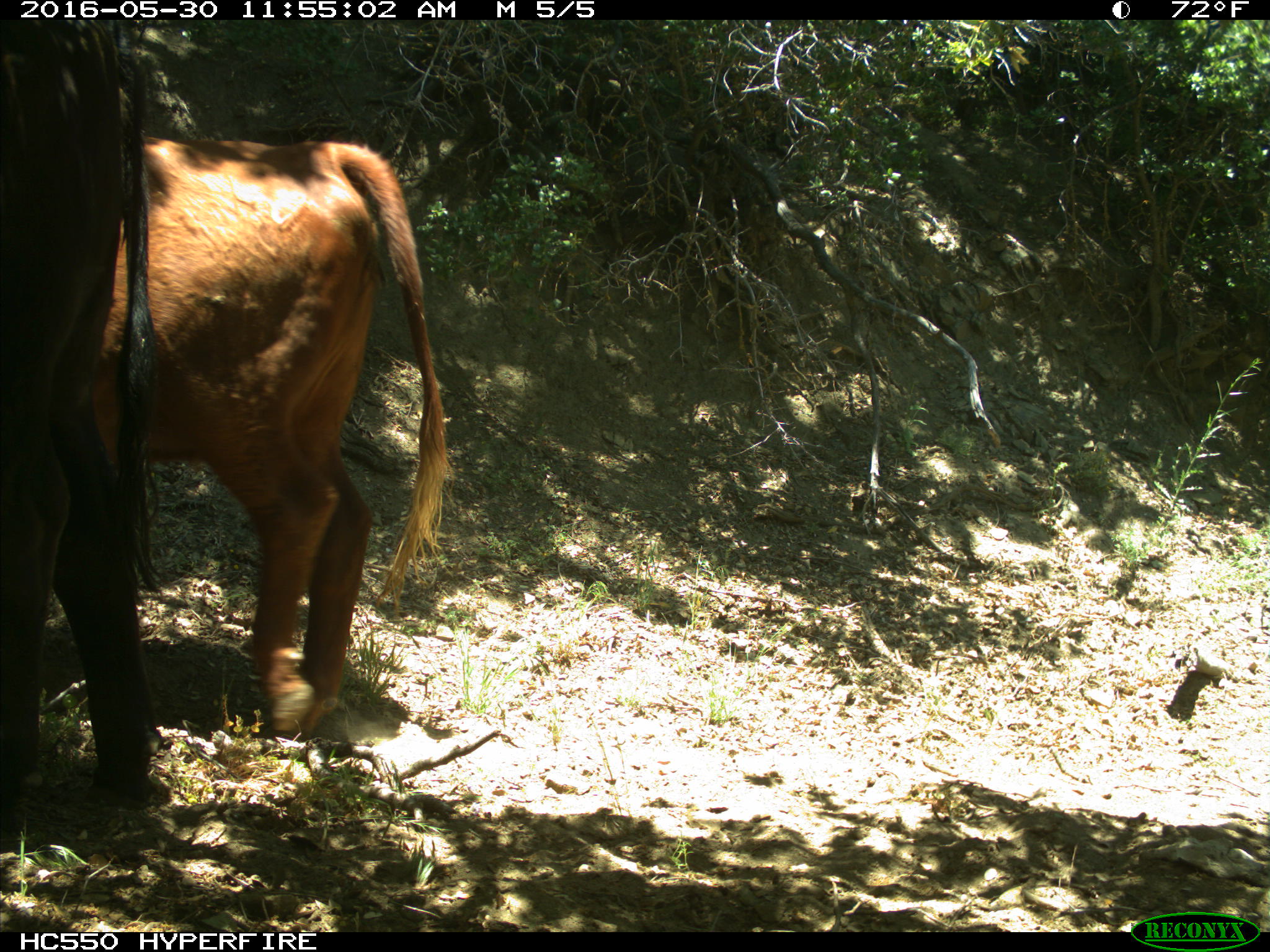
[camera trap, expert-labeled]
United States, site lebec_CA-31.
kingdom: Animalia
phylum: Chordata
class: Mammalia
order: Artiodactyla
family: Bovidae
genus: Bos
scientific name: Bos taurus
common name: domestic cow